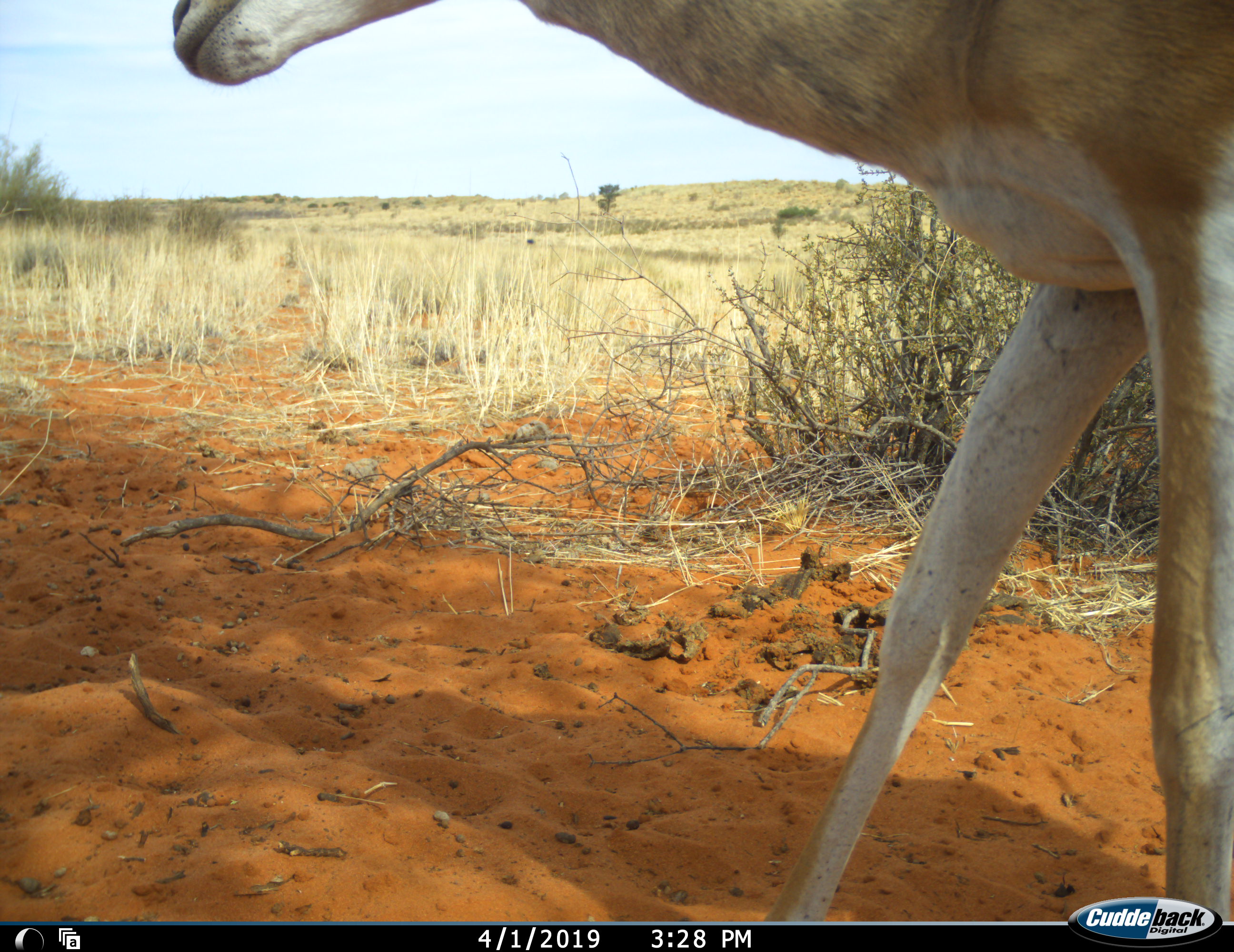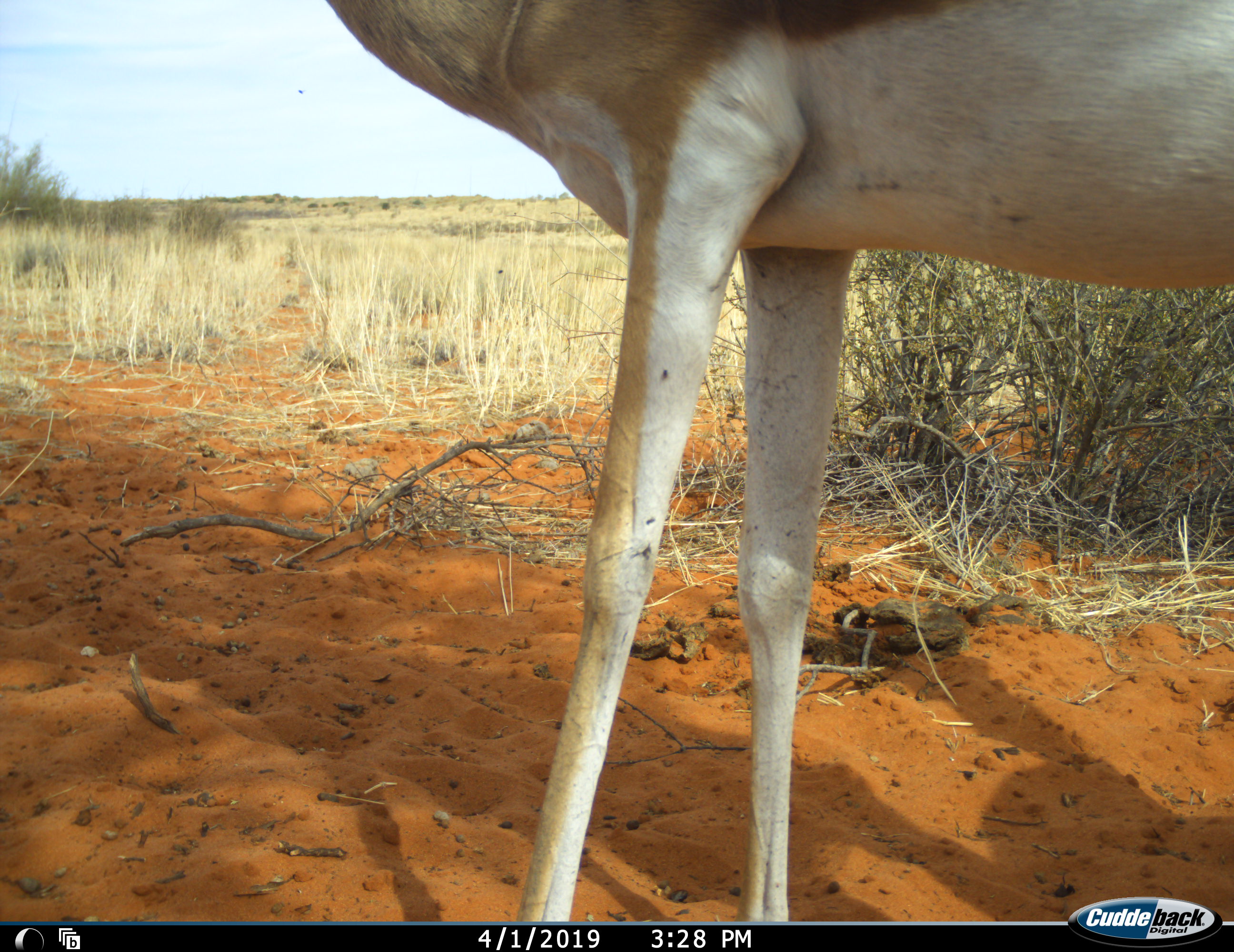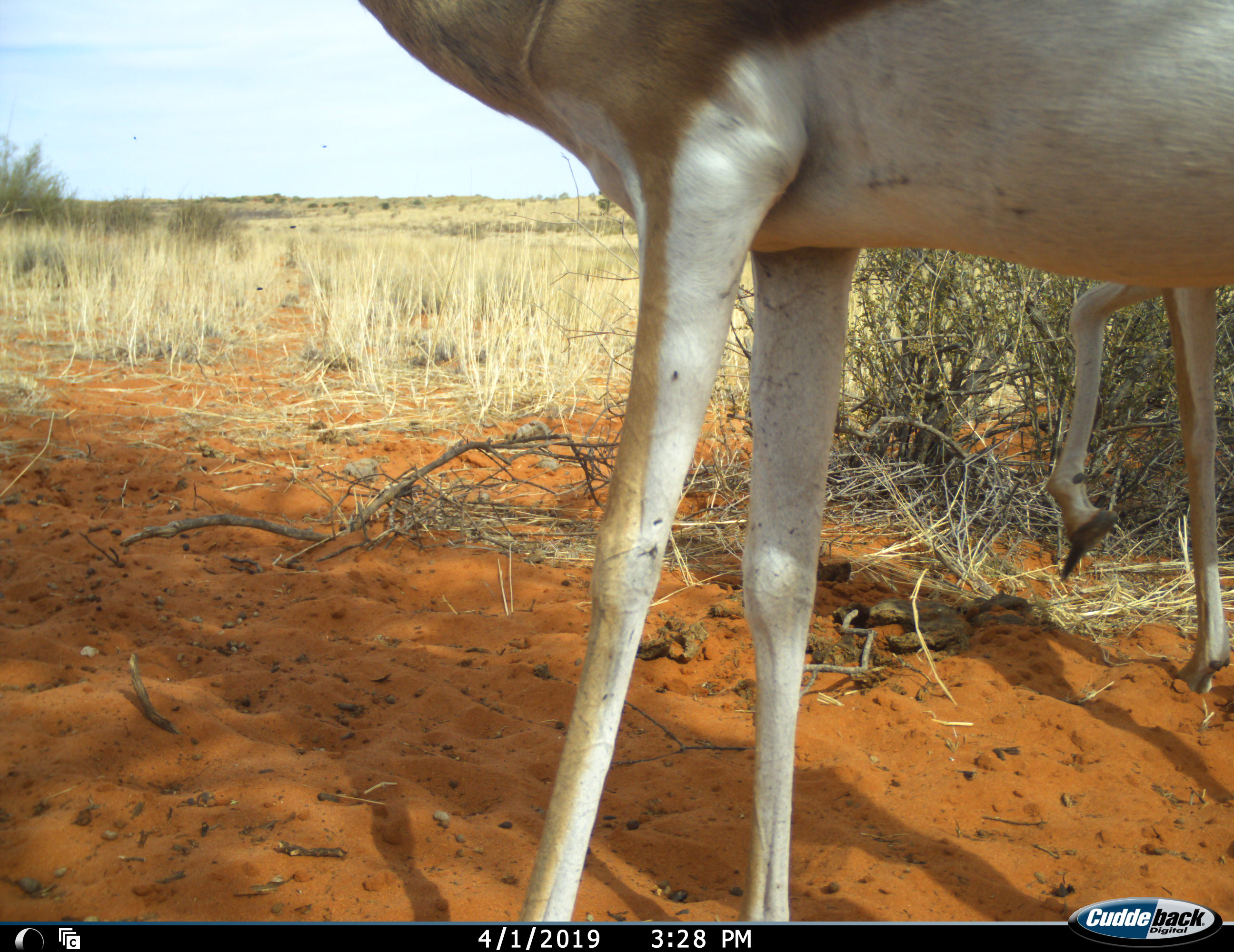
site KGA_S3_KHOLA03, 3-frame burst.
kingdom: Animalia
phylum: Chordata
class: Mammalia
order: Artiodactyla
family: Bovidae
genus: Antidorcas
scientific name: Antidorcas marsupialis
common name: springbok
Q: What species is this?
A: Springbok (Antidorcas marsupialis).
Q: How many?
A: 2.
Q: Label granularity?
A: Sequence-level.